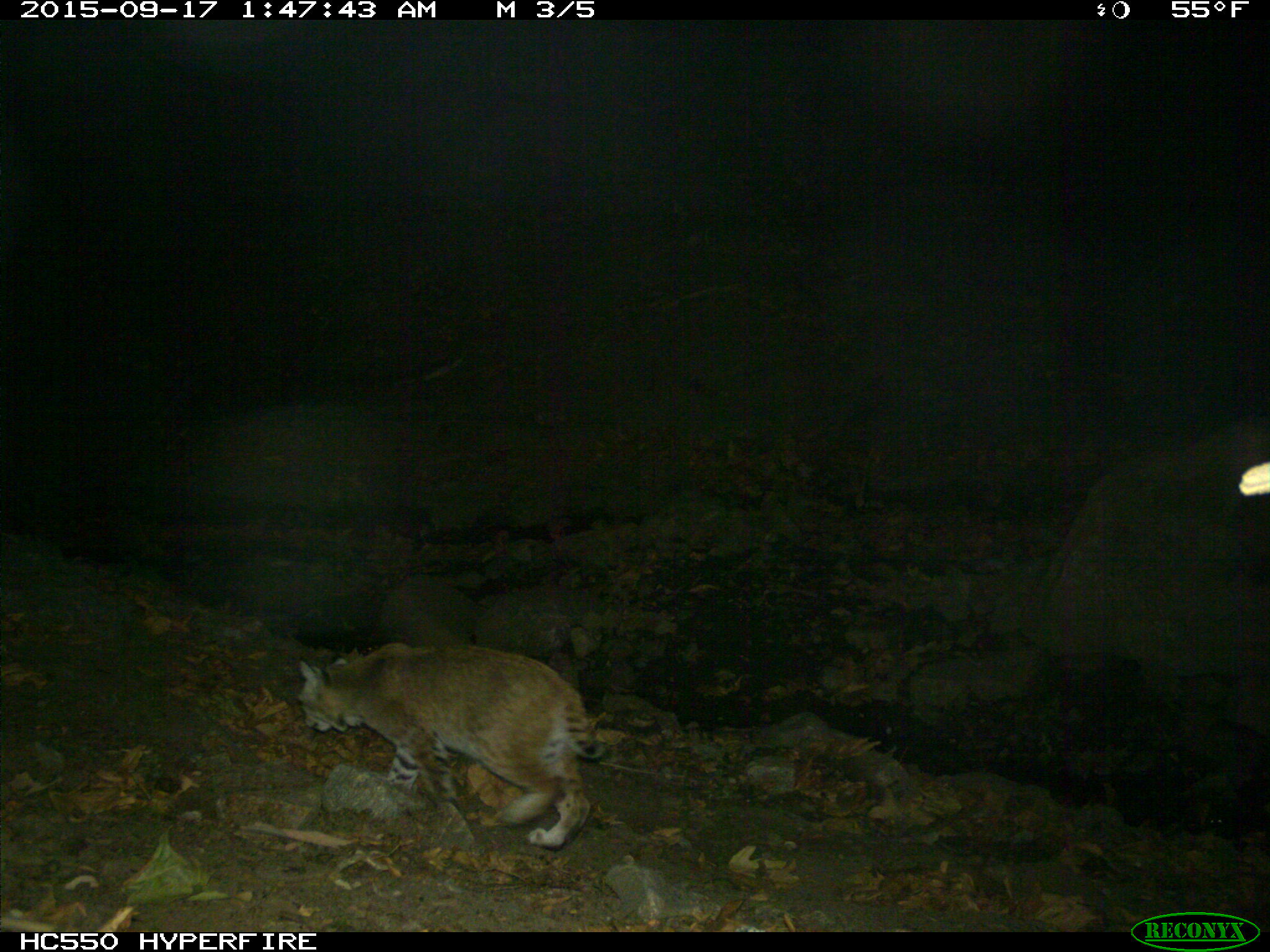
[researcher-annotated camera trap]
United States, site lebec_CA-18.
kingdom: Animalia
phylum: Chordata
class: Mammalia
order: Carnivora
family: Felidae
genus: Lynx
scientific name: Lynx rufus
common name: bobcat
Lynx rufus (bobcat).